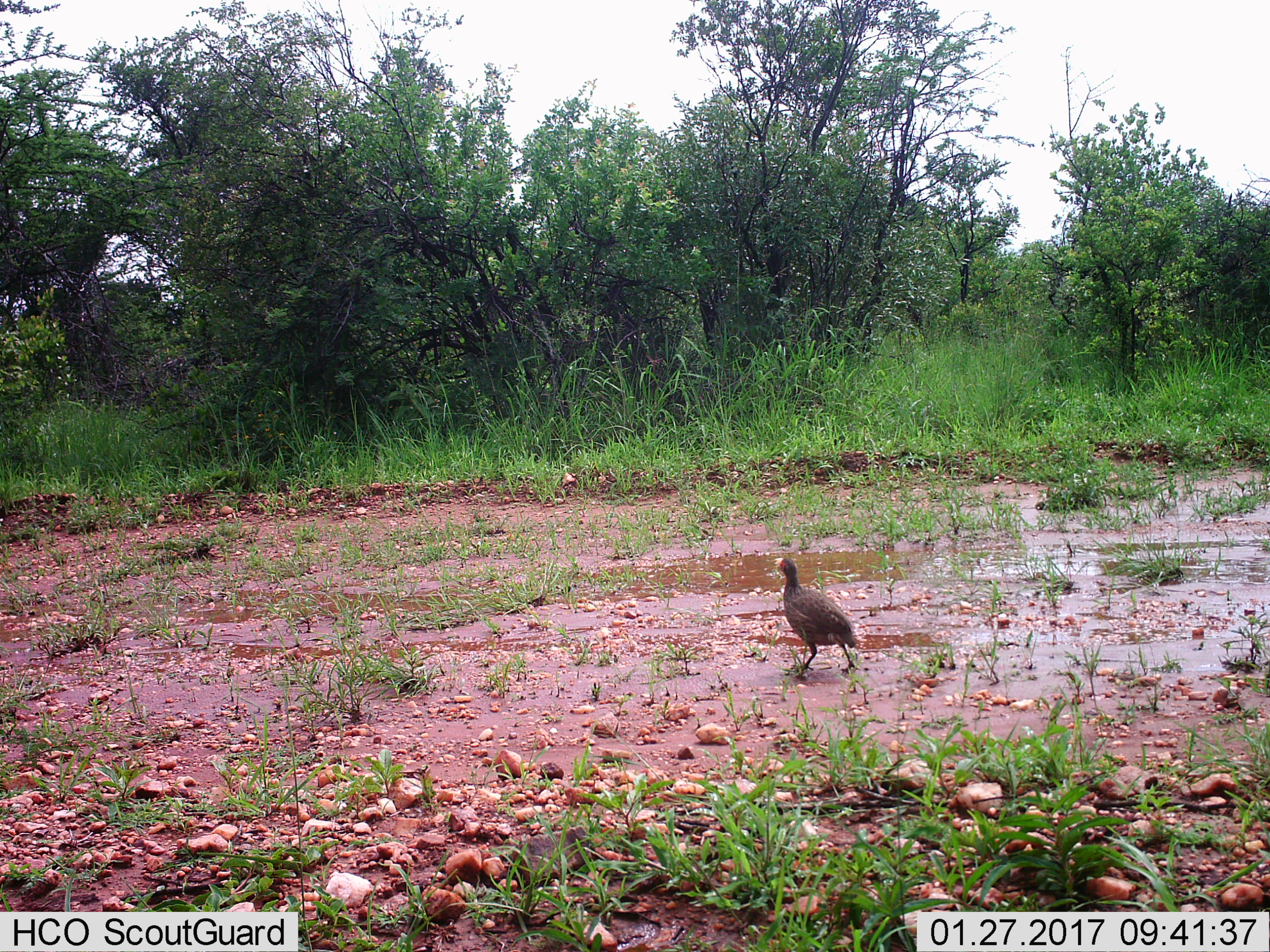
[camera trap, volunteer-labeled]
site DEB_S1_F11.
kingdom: Animalia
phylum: Chordata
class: Aves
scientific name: Aves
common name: bird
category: birdother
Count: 1.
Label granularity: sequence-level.